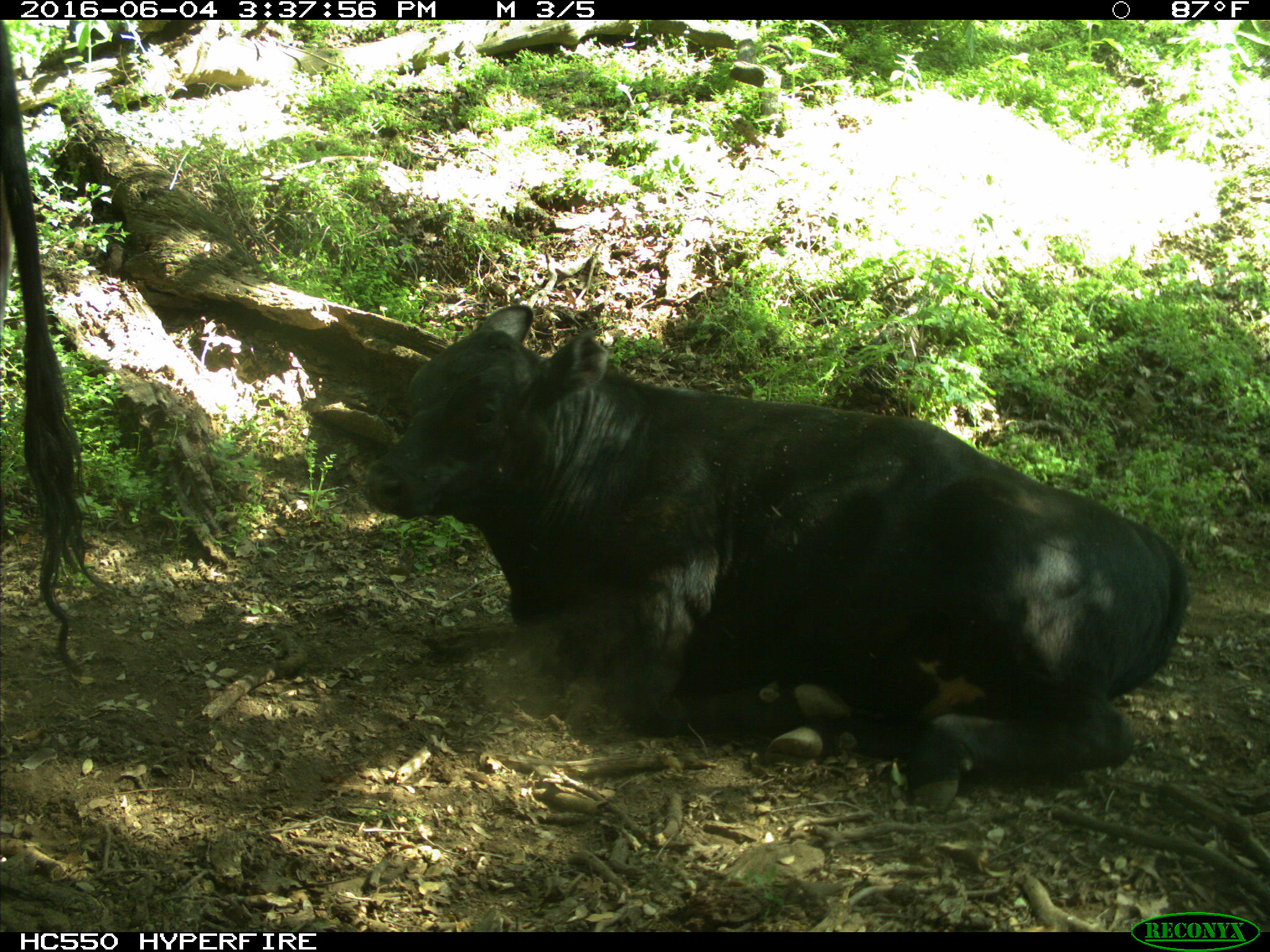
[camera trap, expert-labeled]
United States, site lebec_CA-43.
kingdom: Animalia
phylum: Chordata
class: Mammalia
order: Artiodactyla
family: Bovidae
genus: Bos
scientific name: Bos taurus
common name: domestic cow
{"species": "Bos taurus (domestic cow)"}